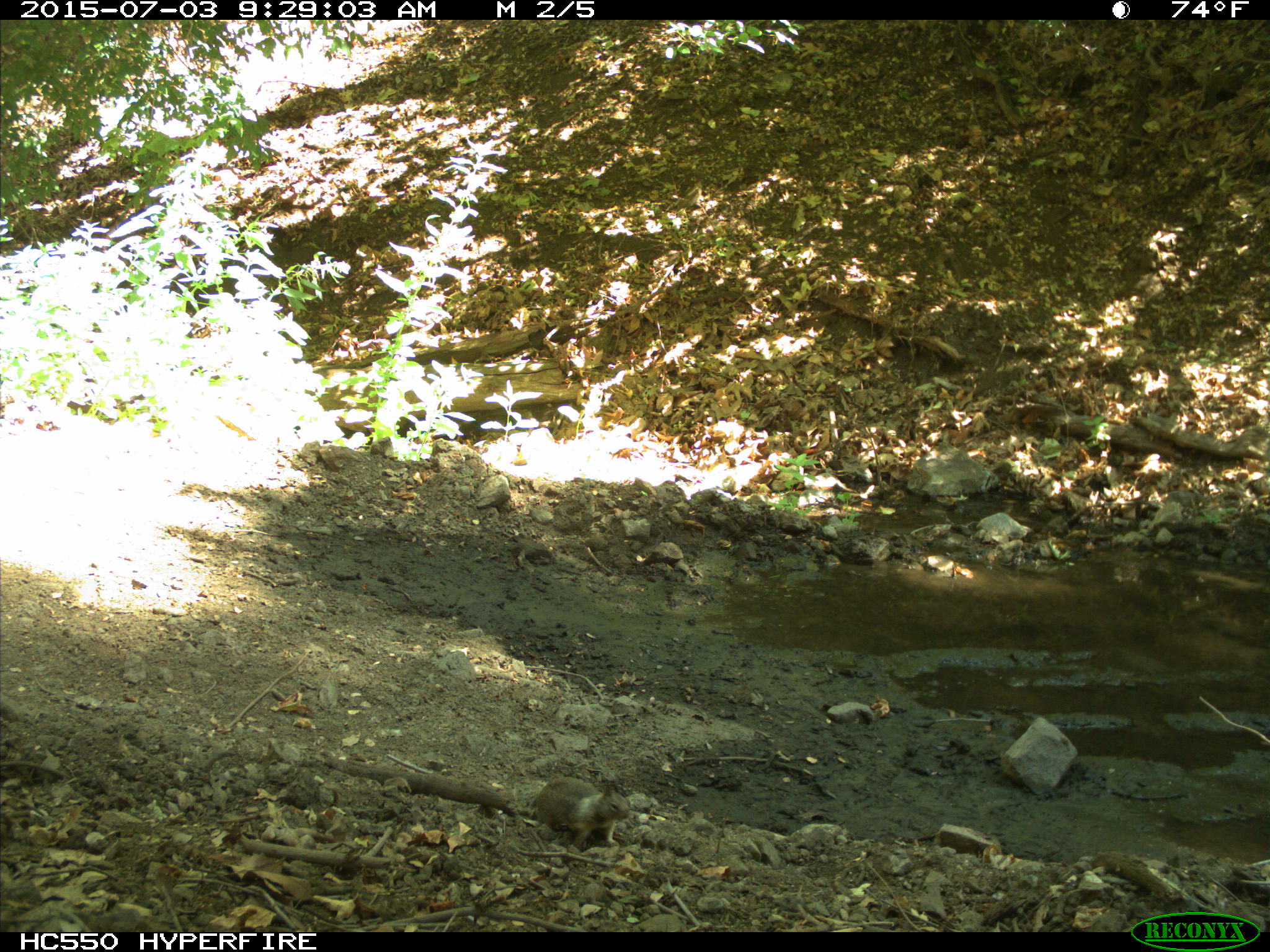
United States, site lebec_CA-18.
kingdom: Animalia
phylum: Chordata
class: Mammalia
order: Rodentia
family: Sciuridae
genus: Otospermophilus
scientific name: Otospermophilus beecheyi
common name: california ground squirrel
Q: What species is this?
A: Otospermophilus beecheyi (california ground squirrel).